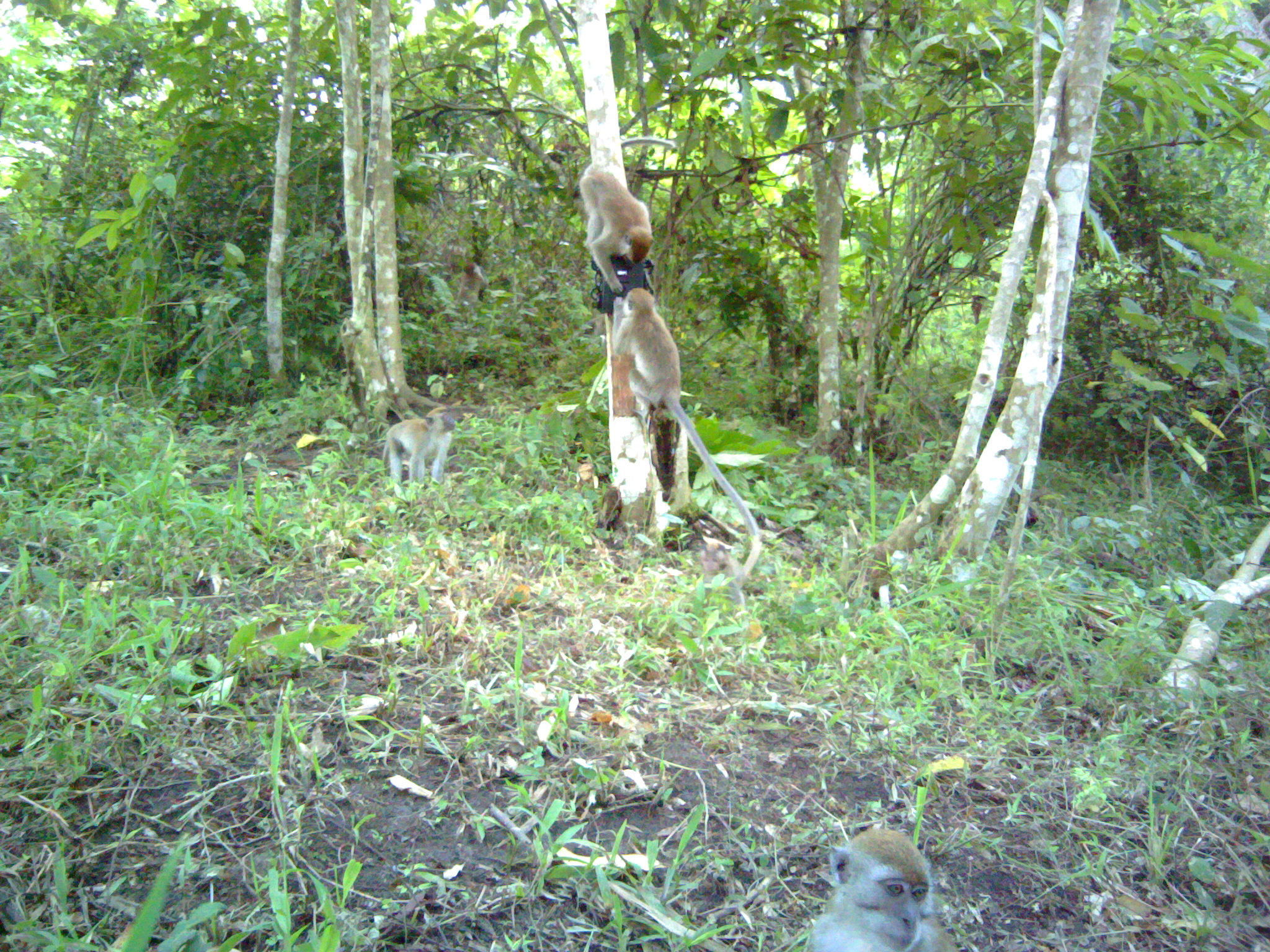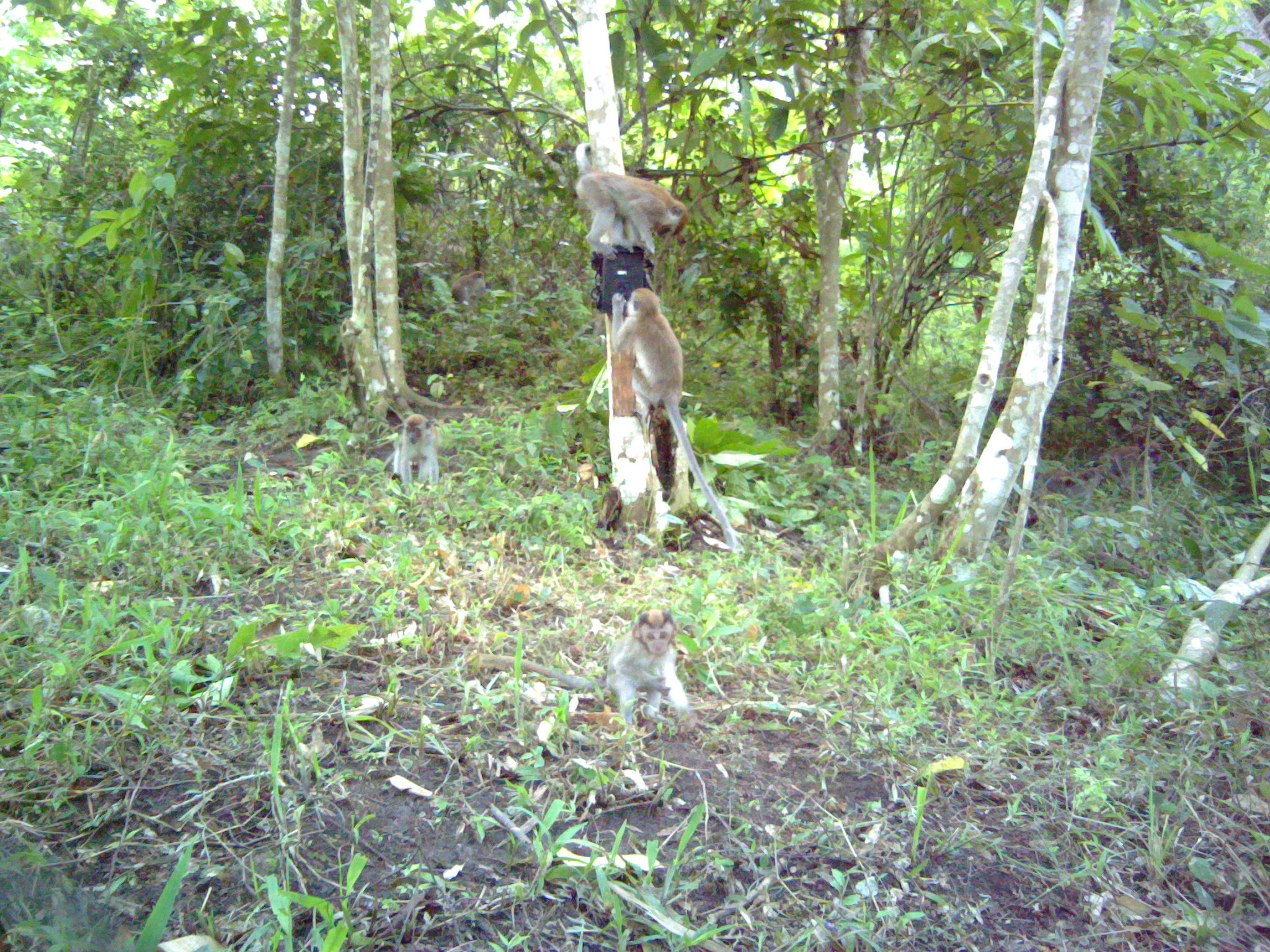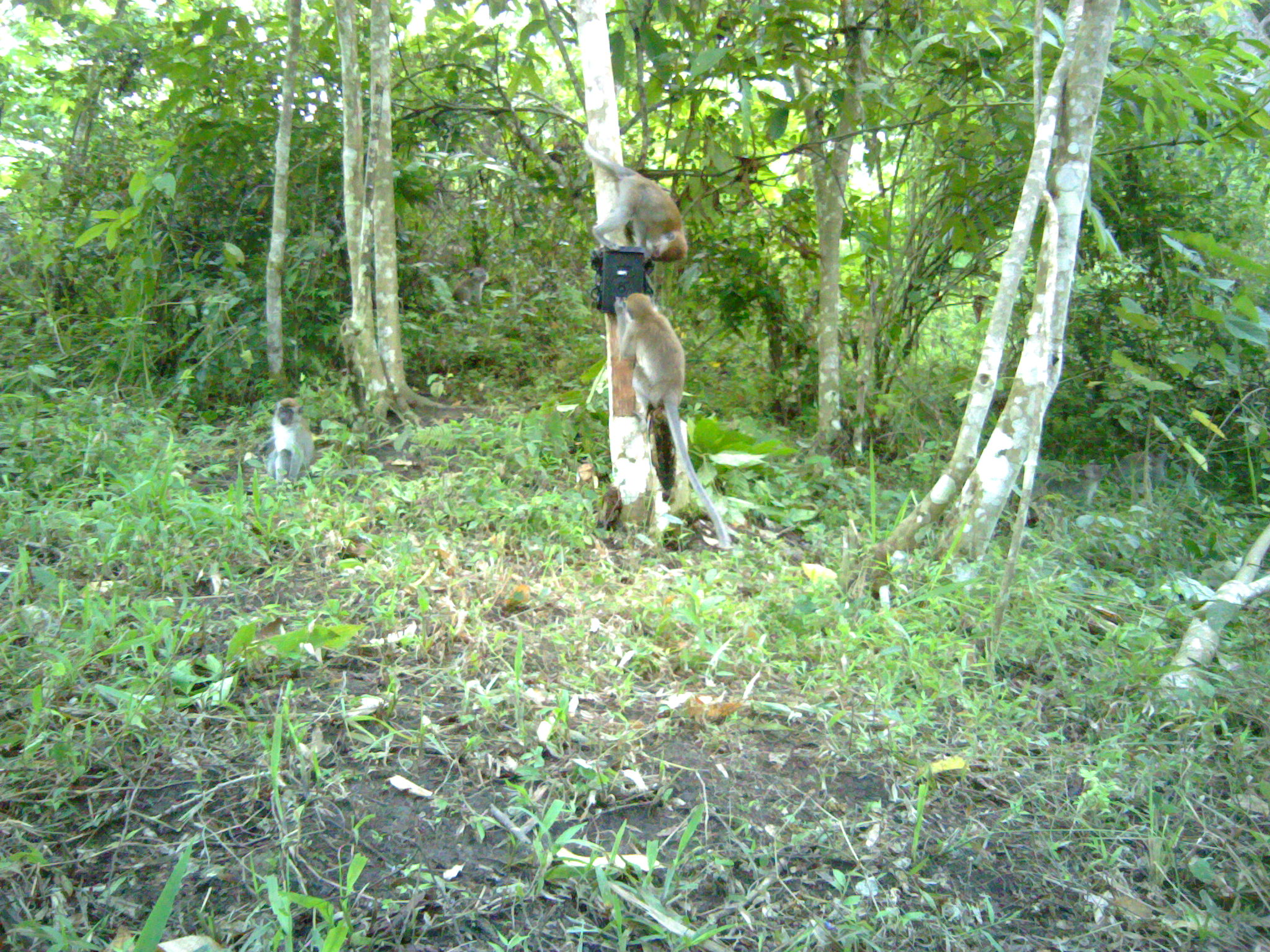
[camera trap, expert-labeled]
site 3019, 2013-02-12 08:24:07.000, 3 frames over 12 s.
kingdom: Animalia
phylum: Chordata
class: Mammalia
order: Primates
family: Cercopithecidae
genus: Macaca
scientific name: Macaca fascicularis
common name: crab-eating macaque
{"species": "Macaca fascicularis (crab-eating macaque)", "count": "4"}